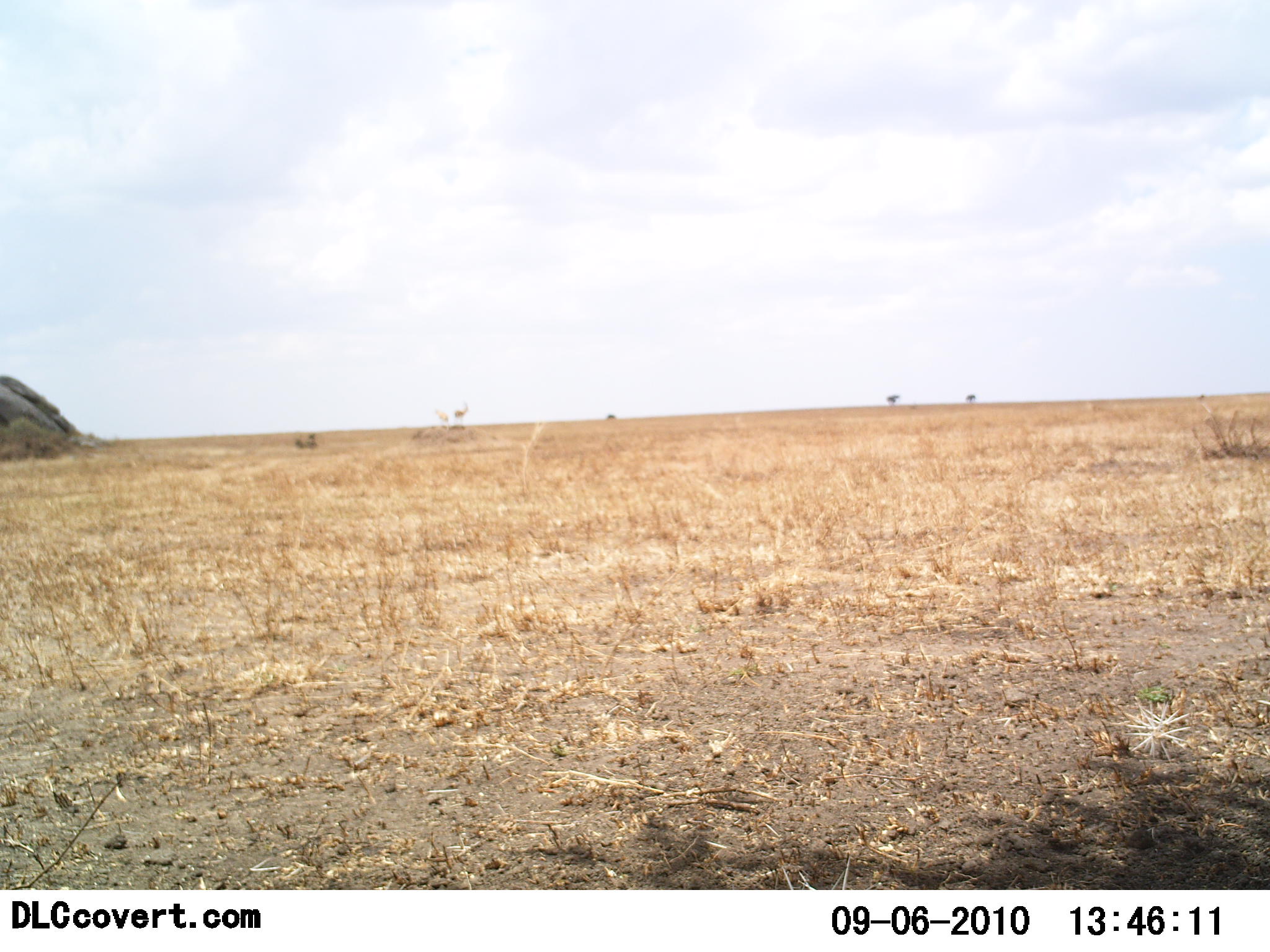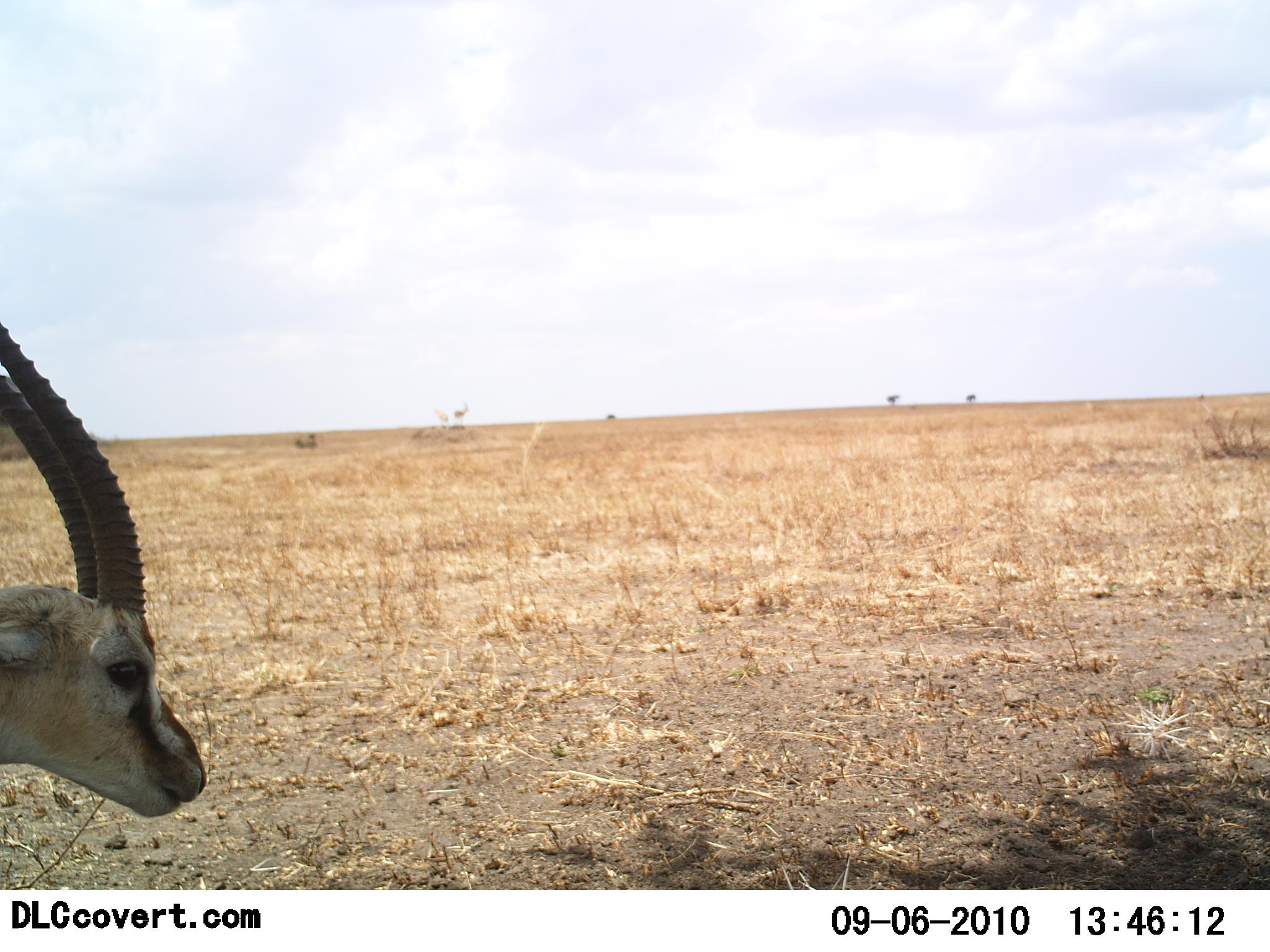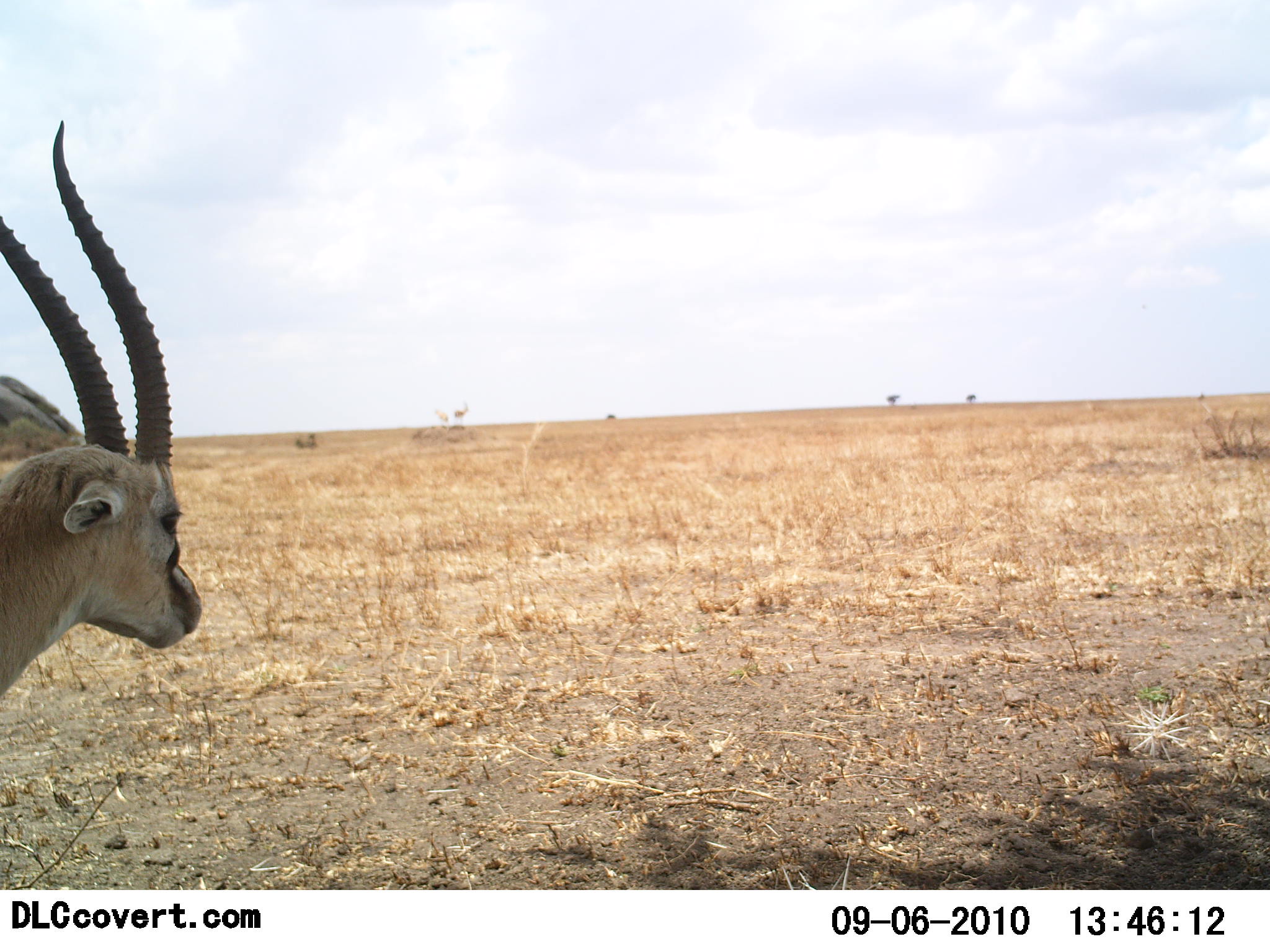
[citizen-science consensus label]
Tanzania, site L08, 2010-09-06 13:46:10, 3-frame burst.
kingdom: Animalia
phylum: Chordata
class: Mammalia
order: Artiodactyla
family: Bovidae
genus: Eudorcas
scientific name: Eudorcas thomsonii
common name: thomson's gazelle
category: gazellethomsons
Gazellethomsons (thomson's gazelle) (Eudorcas thomsonii), count 1. Behavior (volunteer vote fractions): standing 69%, resting 0%, moving 31%, interacting 0%. Young present (vote fraction): 0%. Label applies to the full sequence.